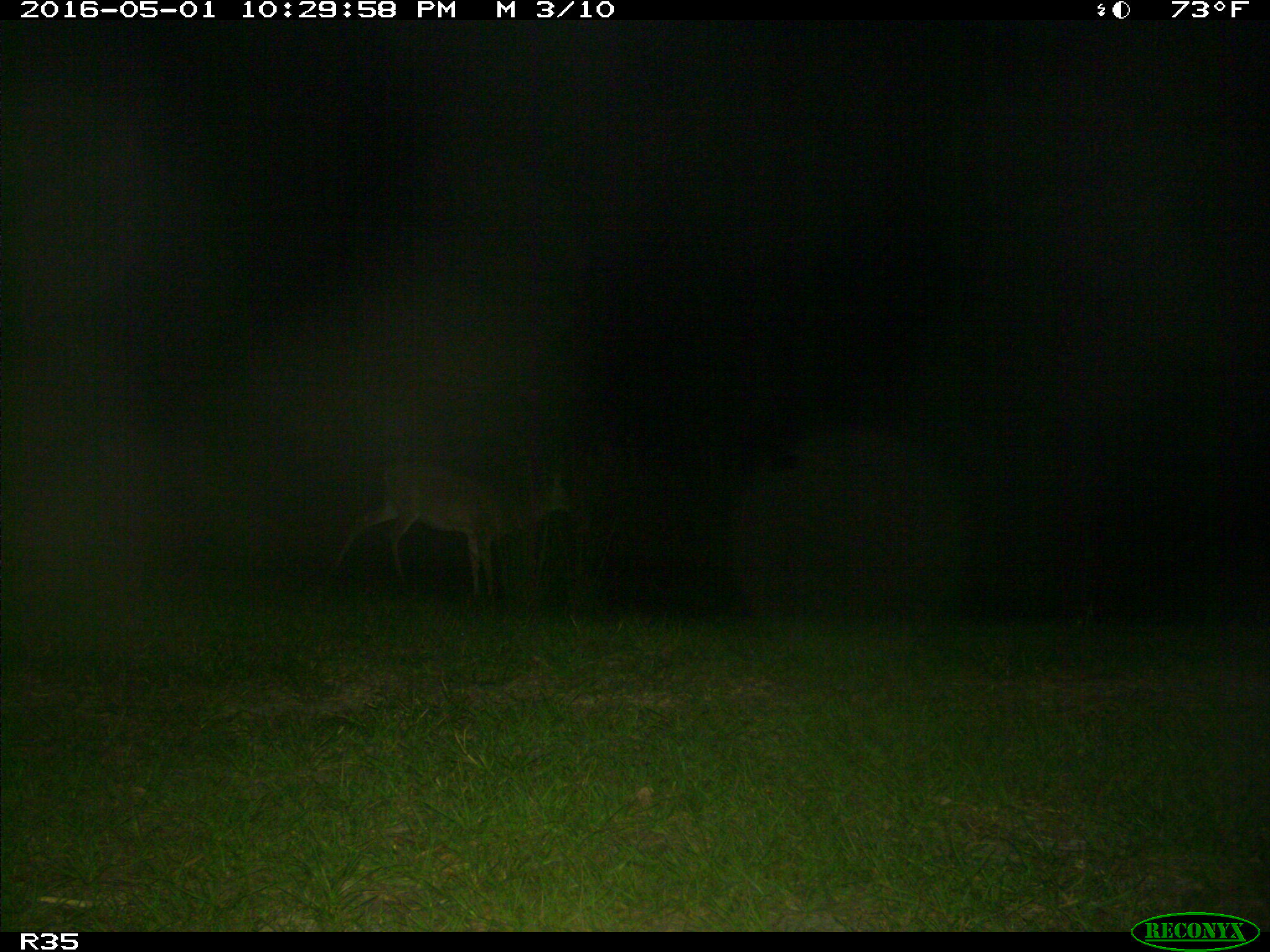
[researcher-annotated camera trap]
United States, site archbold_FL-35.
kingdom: Animalia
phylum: Chordata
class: Mammalia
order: Artiodactyla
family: Cervidae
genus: Odocoileus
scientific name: Odocoileus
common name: deer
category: unidentified deer